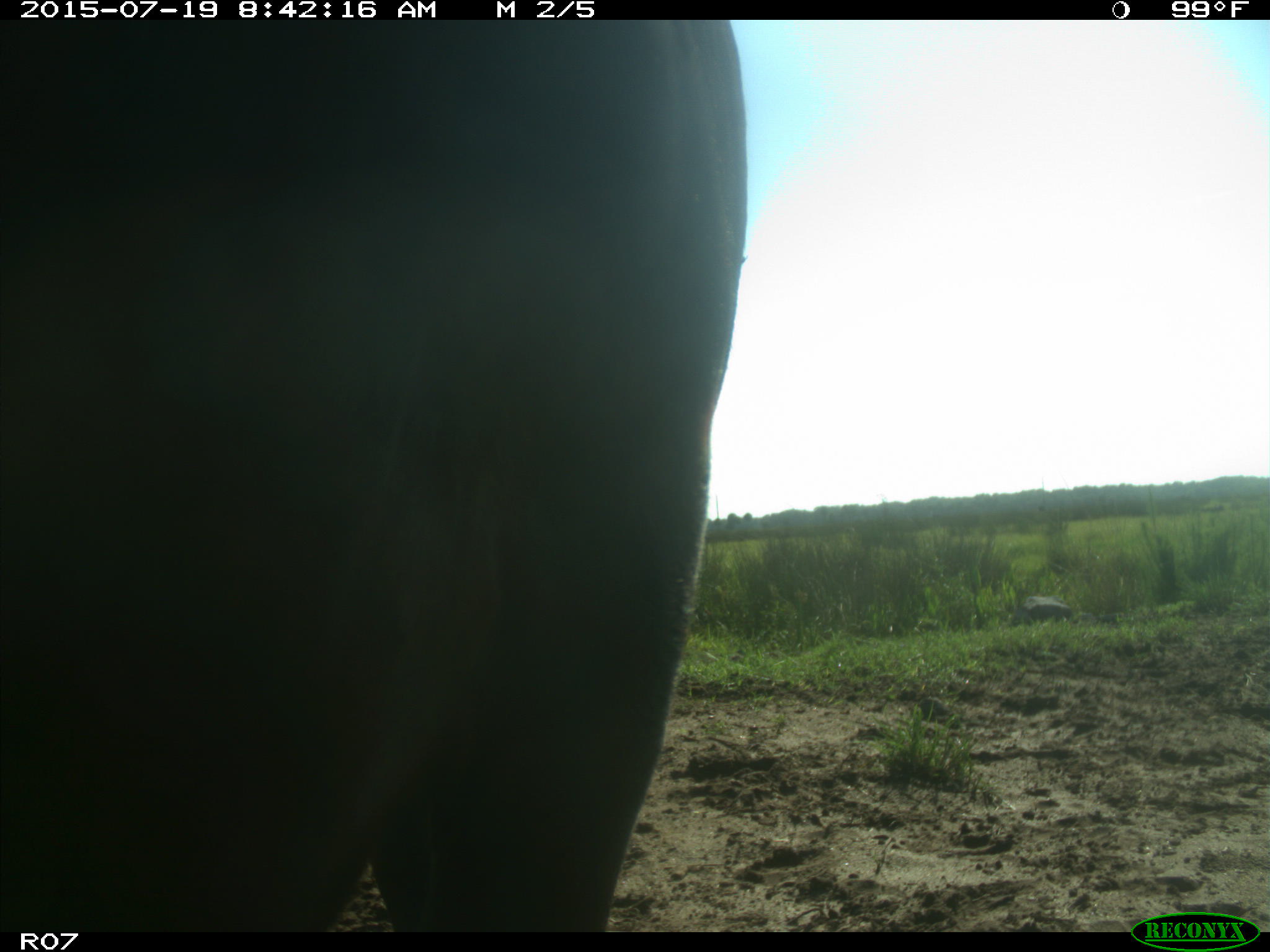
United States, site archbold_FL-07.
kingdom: Animalia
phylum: Chordata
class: Mammalia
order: Artiodactyla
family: Bovidae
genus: Bos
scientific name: Bos taurus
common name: domestic cow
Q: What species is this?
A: Bos taurus (domestic cow).